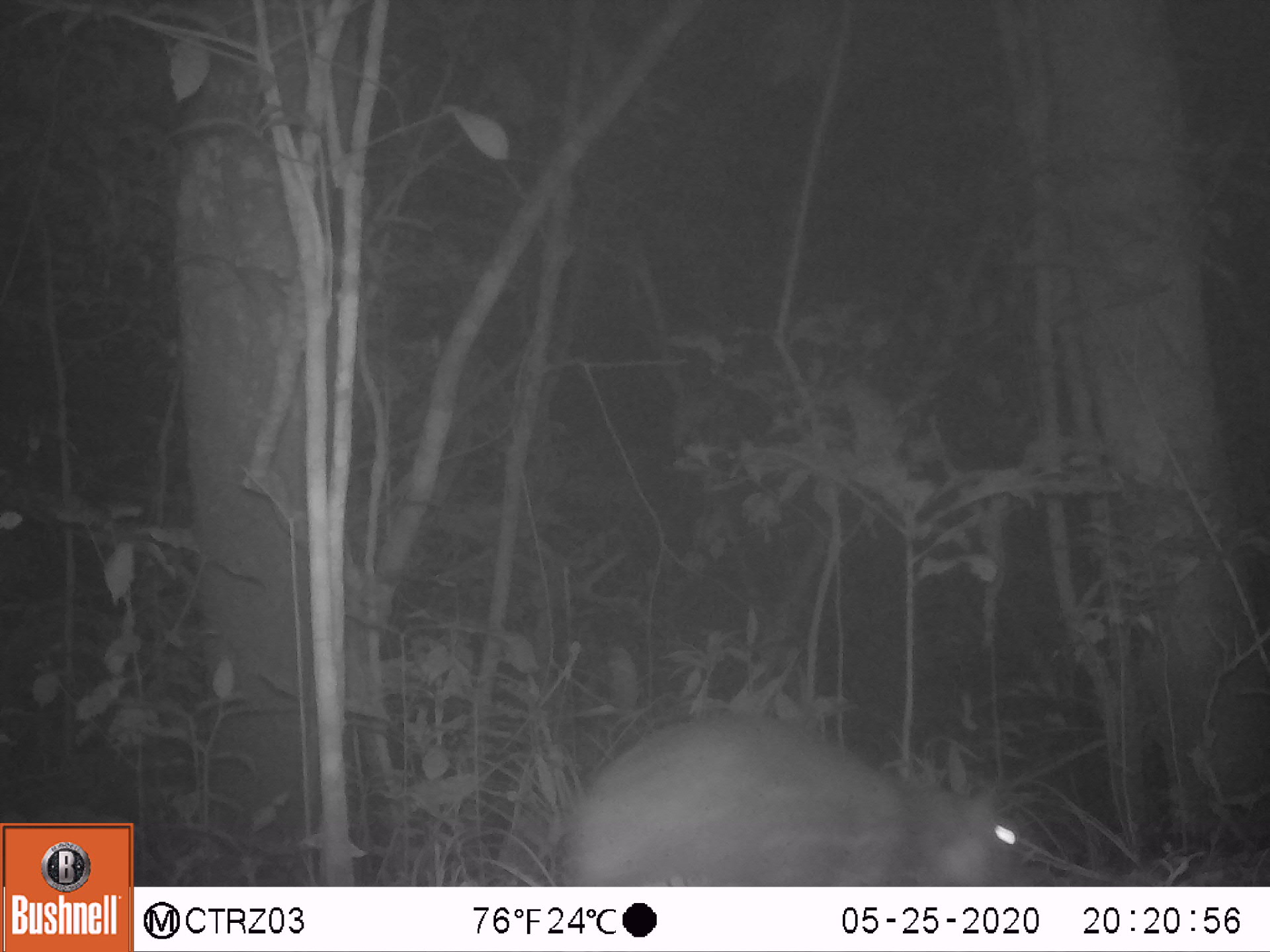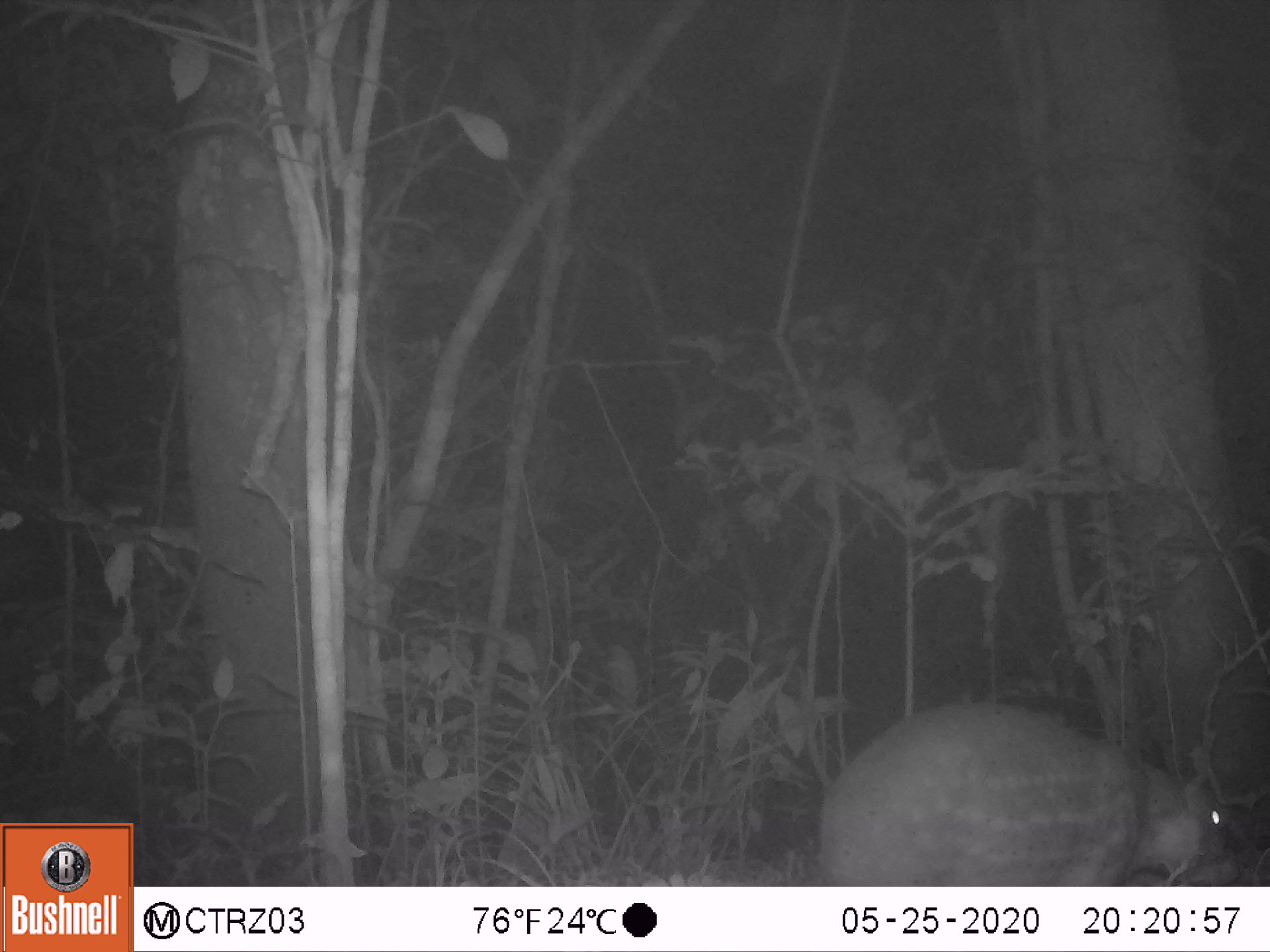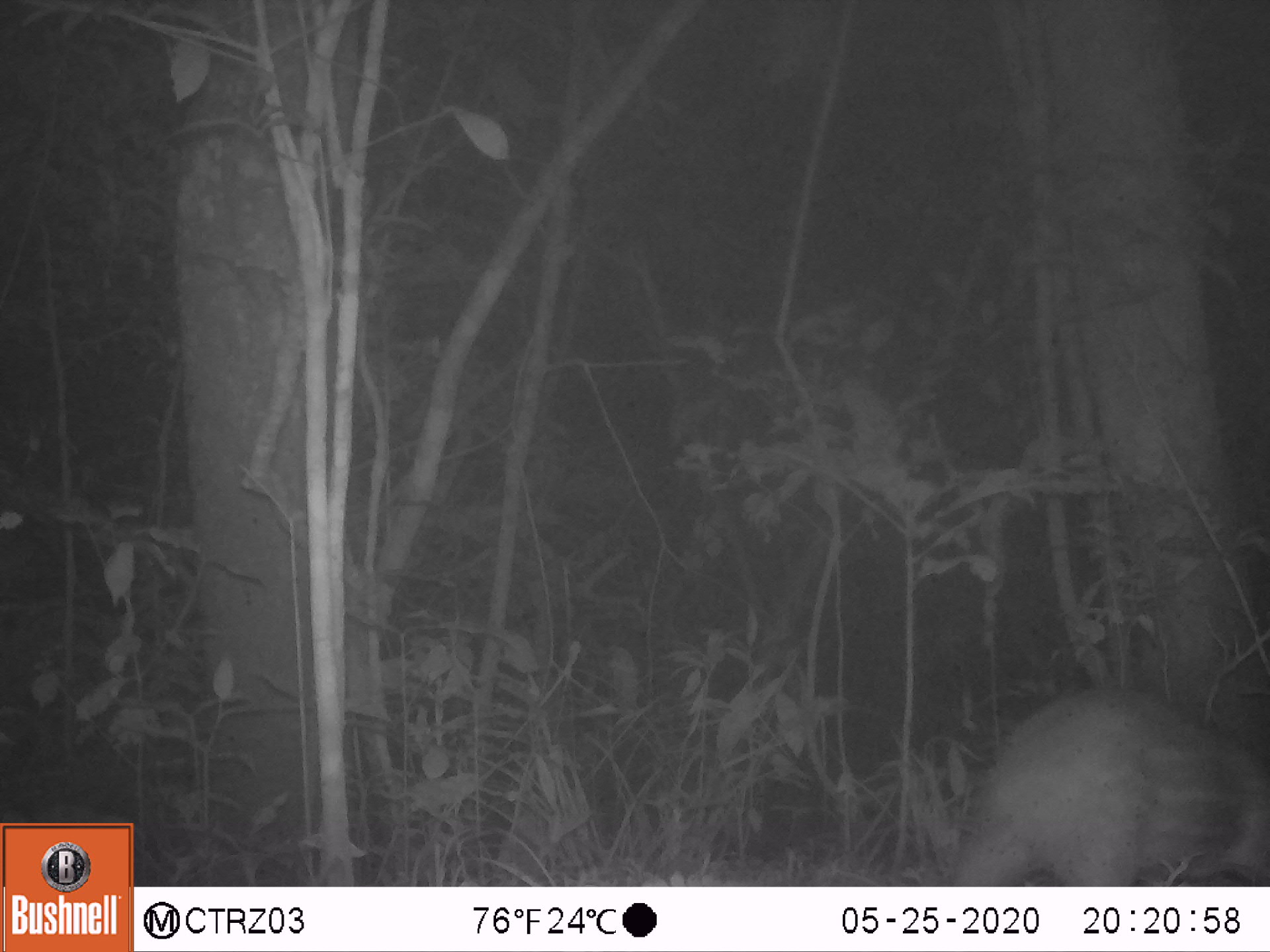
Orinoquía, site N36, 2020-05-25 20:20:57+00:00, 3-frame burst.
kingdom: Animalia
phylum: Chordata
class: Mammalia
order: Rodentia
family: Cuniculidae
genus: Cuniculus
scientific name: Cuniculus paca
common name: spotted paca